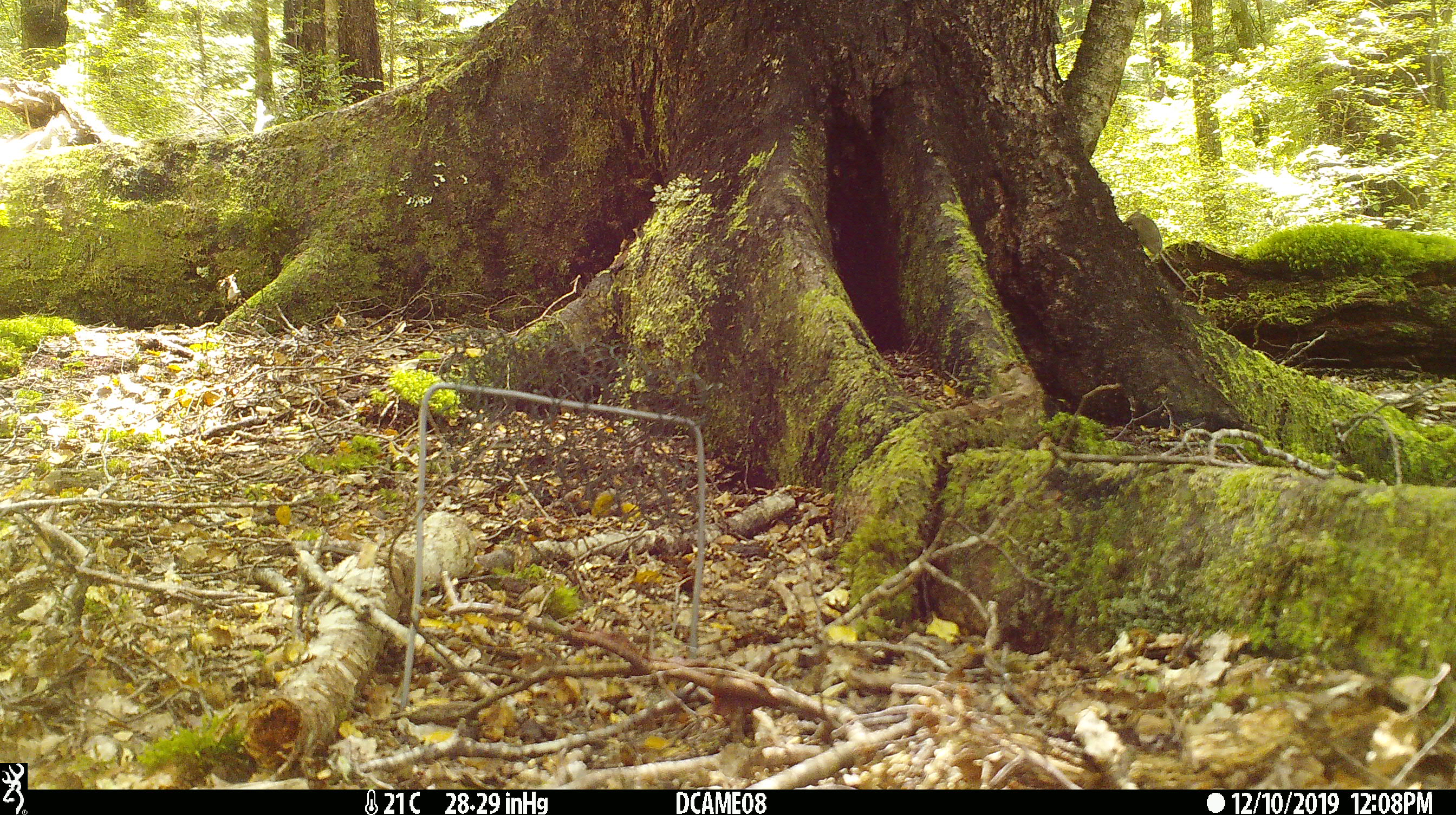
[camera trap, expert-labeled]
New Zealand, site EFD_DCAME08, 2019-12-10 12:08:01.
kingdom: Animalia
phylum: Chordata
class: Aves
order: Passeriformes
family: Petroicidae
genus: Petroica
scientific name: Petroica australis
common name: new zealand robin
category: robin